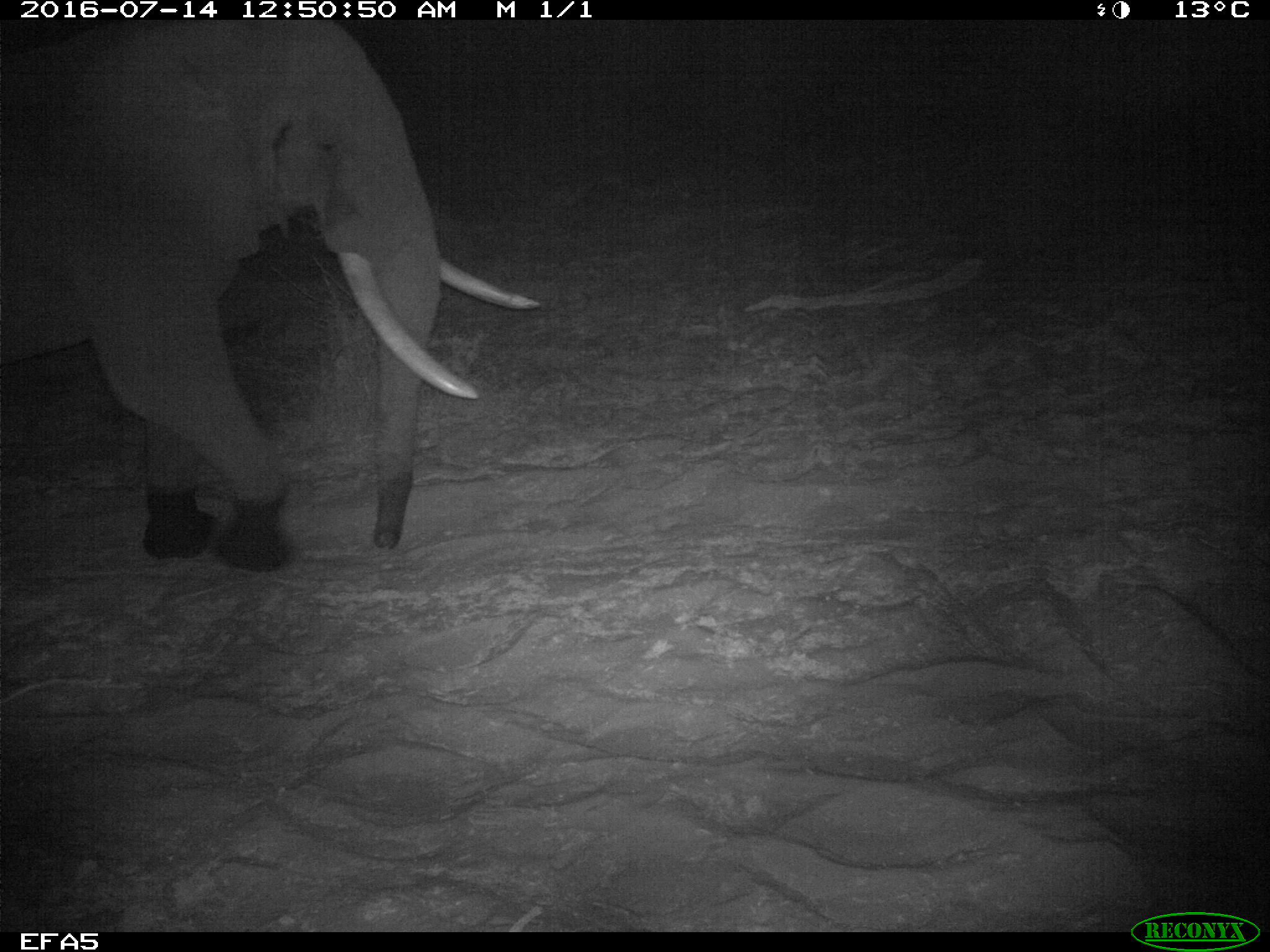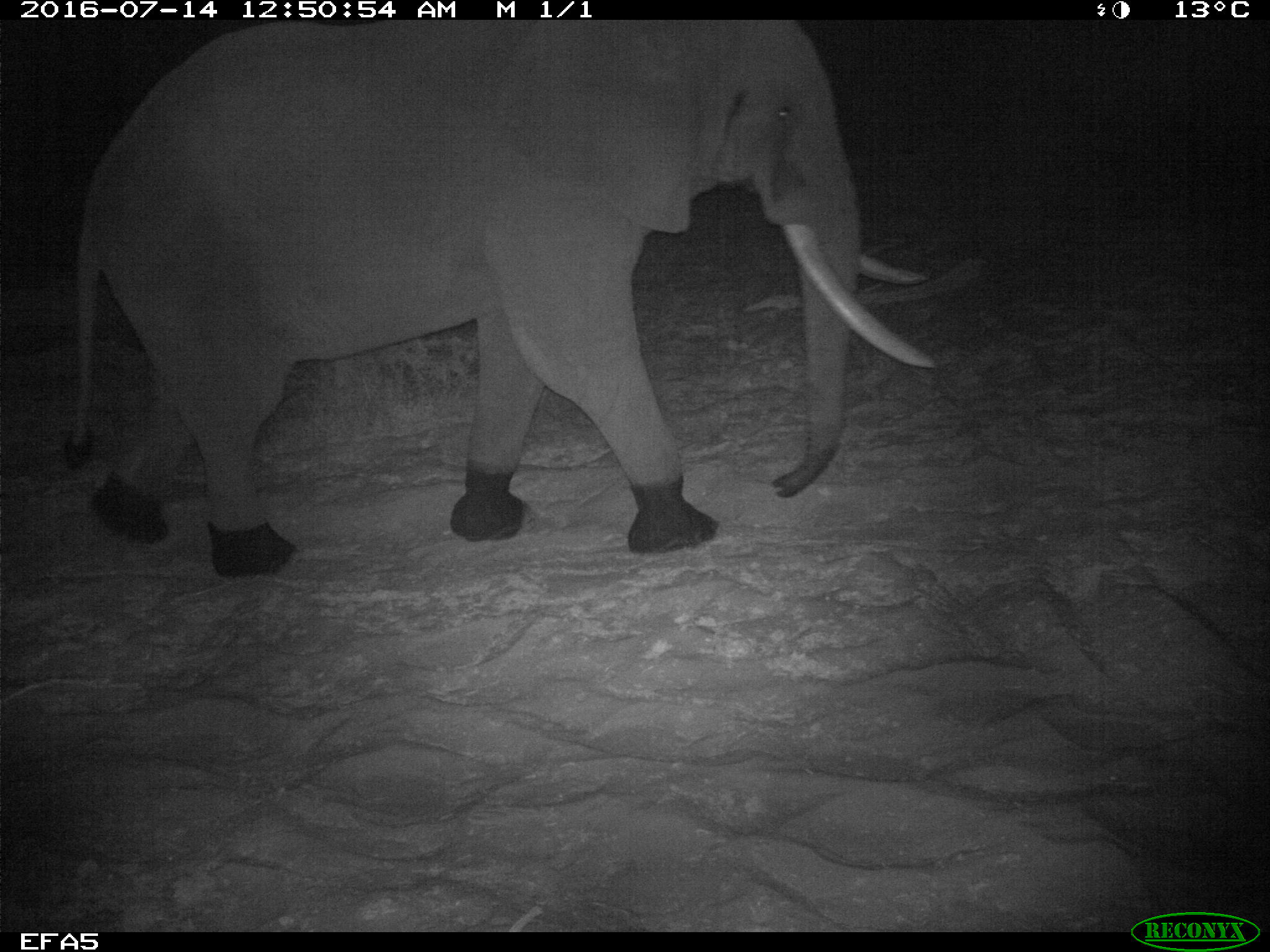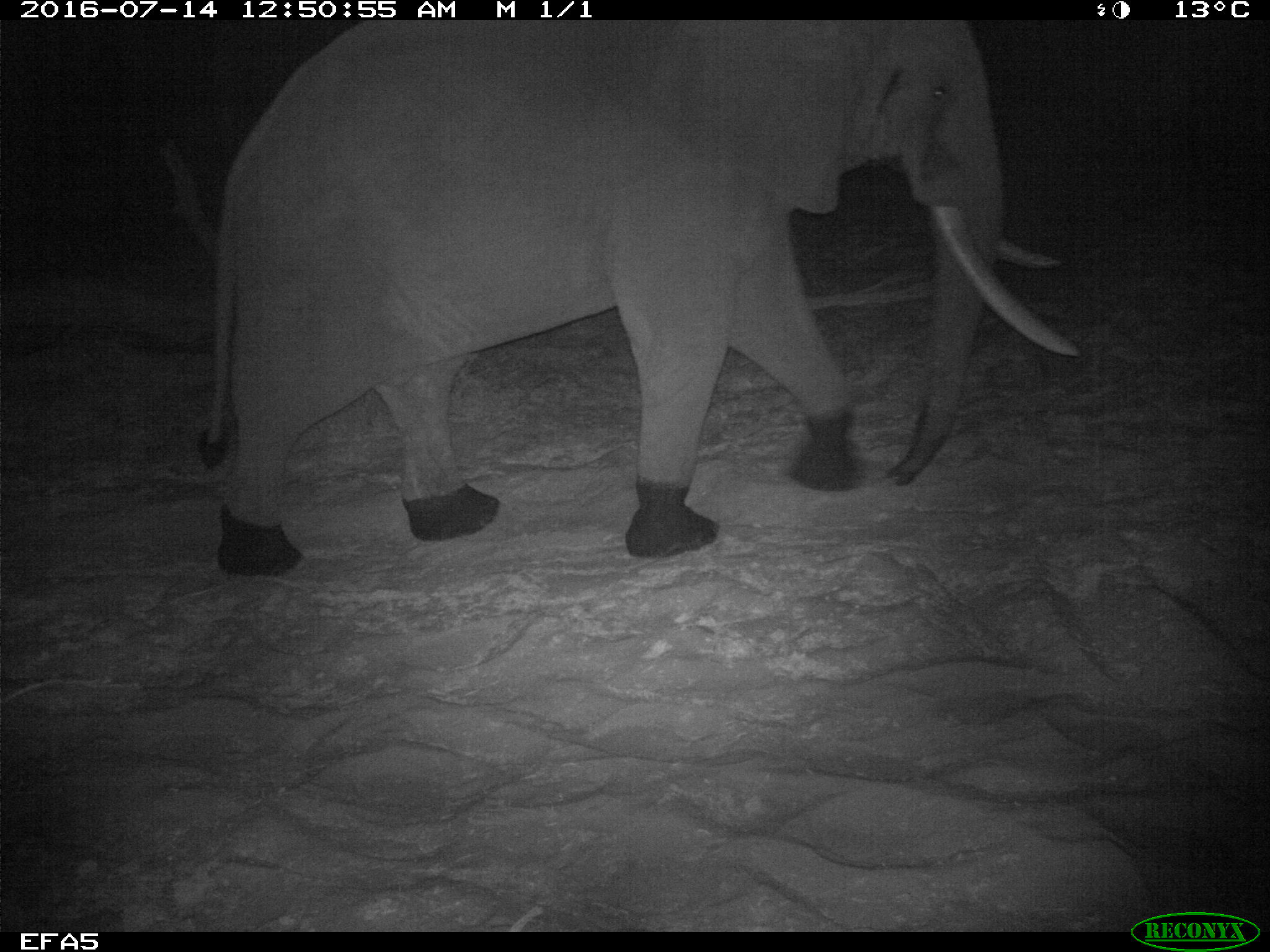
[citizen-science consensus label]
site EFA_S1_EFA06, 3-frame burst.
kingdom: Animalia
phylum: Chordata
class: Mammalia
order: Proboscidea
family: Elephantidae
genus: Loxodonta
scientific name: Loxodonta africana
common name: african bush elephant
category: elephant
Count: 1.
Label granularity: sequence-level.